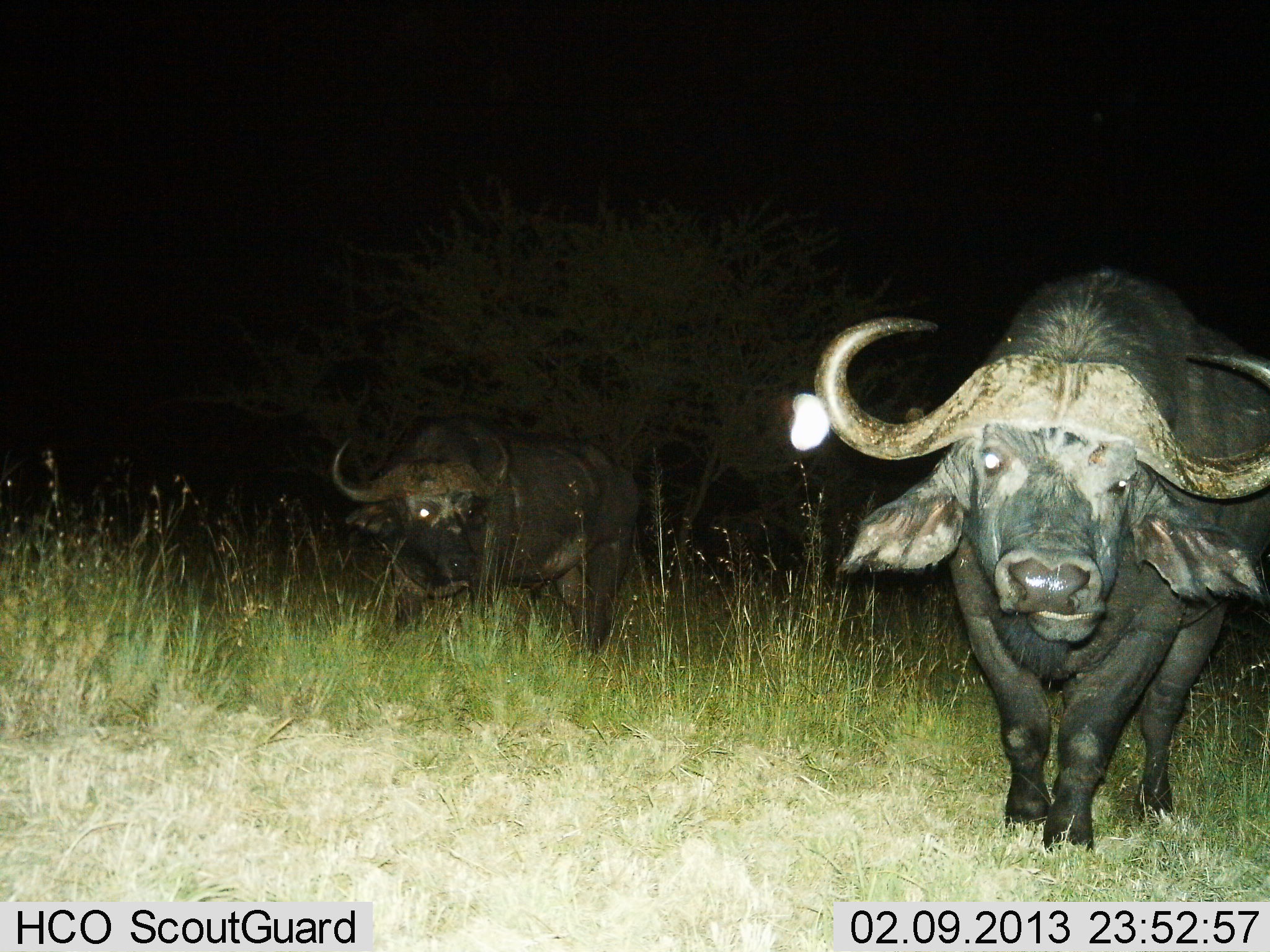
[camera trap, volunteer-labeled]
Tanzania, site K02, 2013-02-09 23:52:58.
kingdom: Animalia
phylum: Chordata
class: Mammalia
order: Artiodactyla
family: Bovidae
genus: Syncerus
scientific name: Syncerus caffer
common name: cape buffalo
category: buffalo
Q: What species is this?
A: Buffalo (cape buffalo) (Syncerus caffer).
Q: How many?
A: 2.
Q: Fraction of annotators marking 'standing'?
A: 67%.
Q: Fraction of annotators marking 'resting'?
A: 0%.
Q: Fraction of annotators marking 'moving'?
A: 39%.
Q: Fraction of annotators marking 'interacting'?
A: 0%.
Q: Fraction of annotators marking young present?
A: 0%.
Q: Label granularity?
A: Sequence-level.